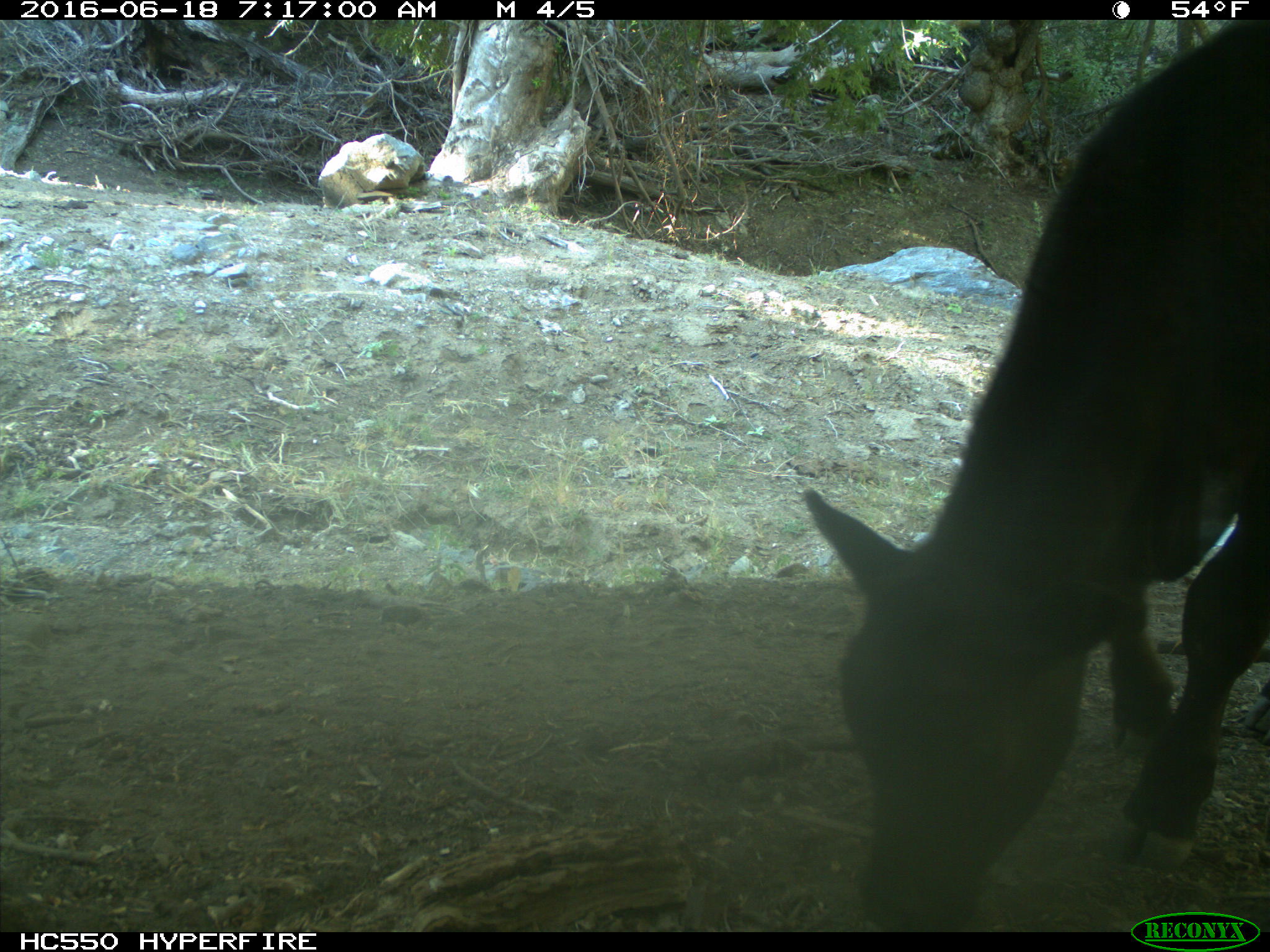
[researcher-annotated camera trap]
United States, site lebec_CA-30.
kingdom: Animalia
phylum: Chordata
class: Mammalia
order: Artiodactyla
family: Bovidae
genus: Bos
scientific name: Bos taurus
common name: domestic cow